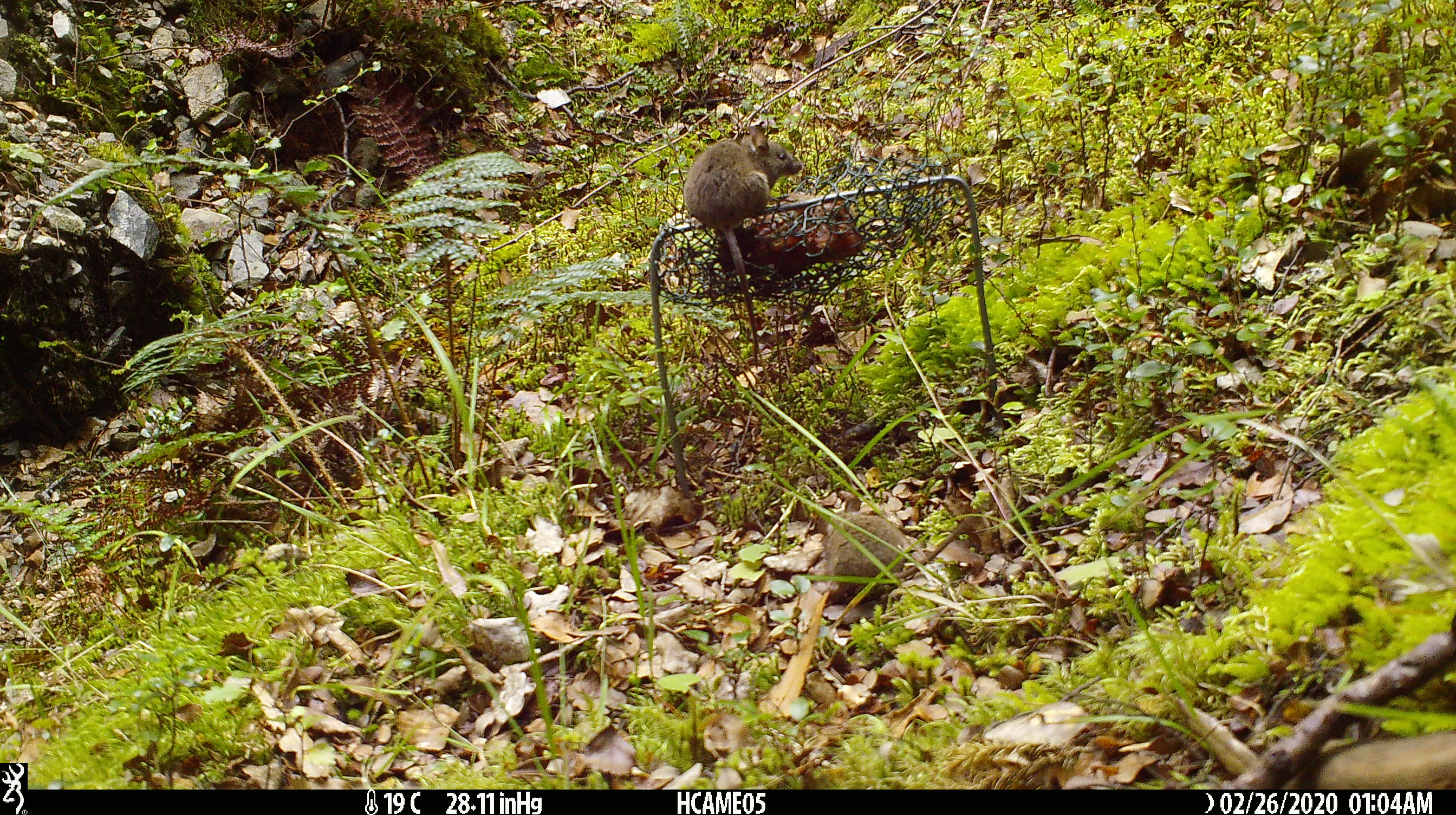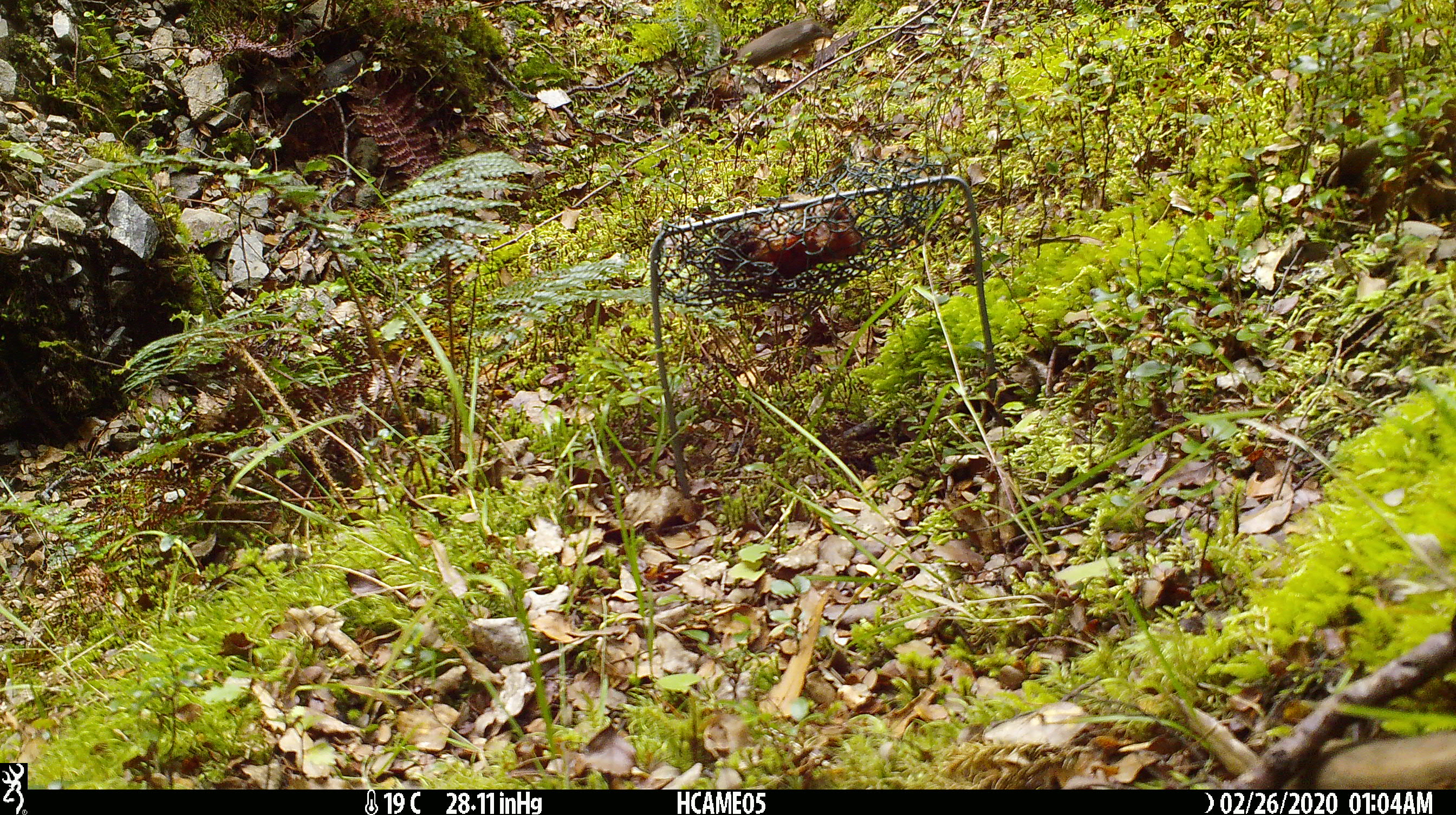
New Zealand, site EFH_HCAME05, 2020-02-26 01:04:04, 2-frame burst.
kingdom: Animalia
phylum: Chordata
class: Mammalia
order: Rodentia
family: Muridae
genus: Mus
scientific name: Mus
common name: mouse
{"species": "mouse (Mus)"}